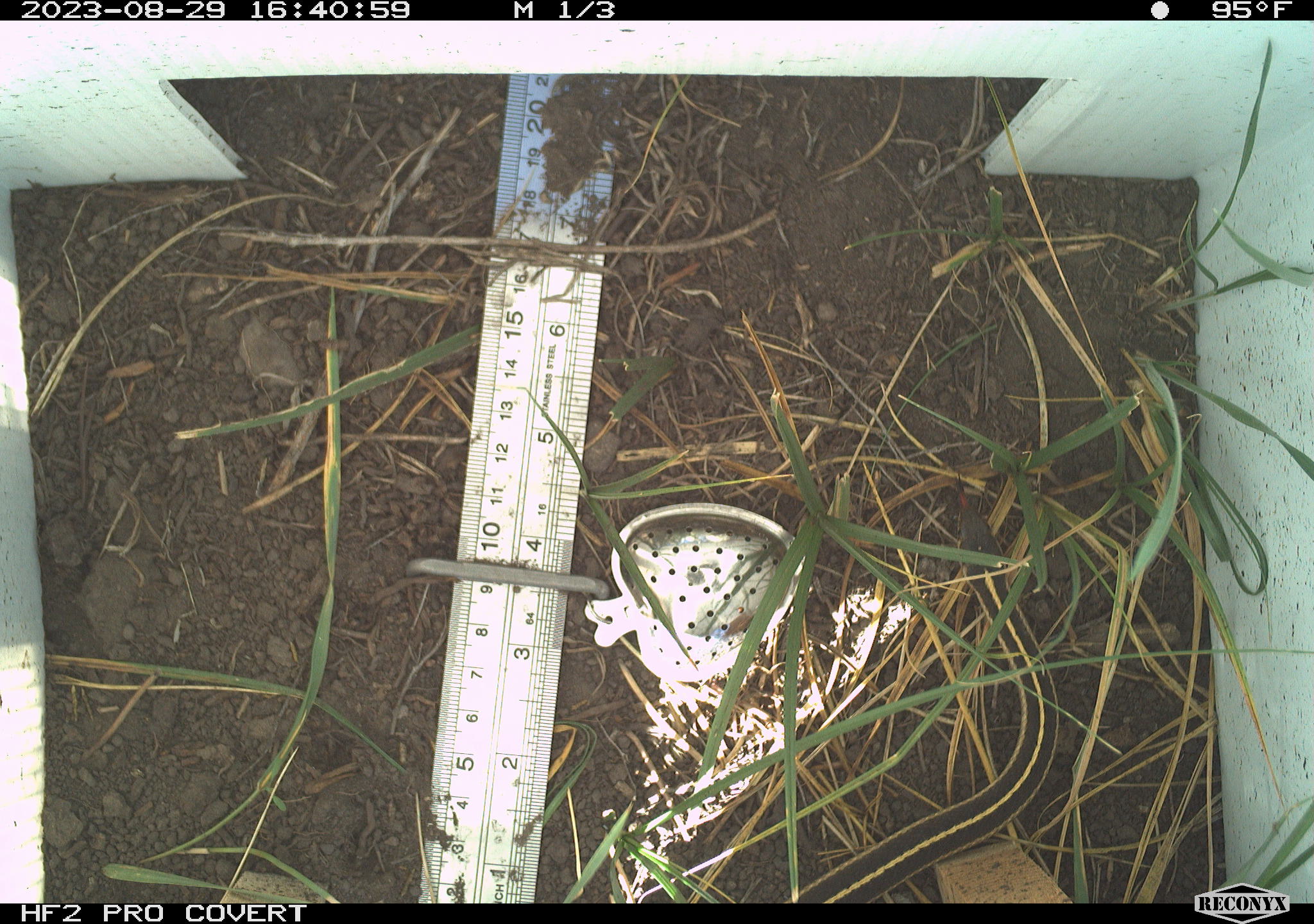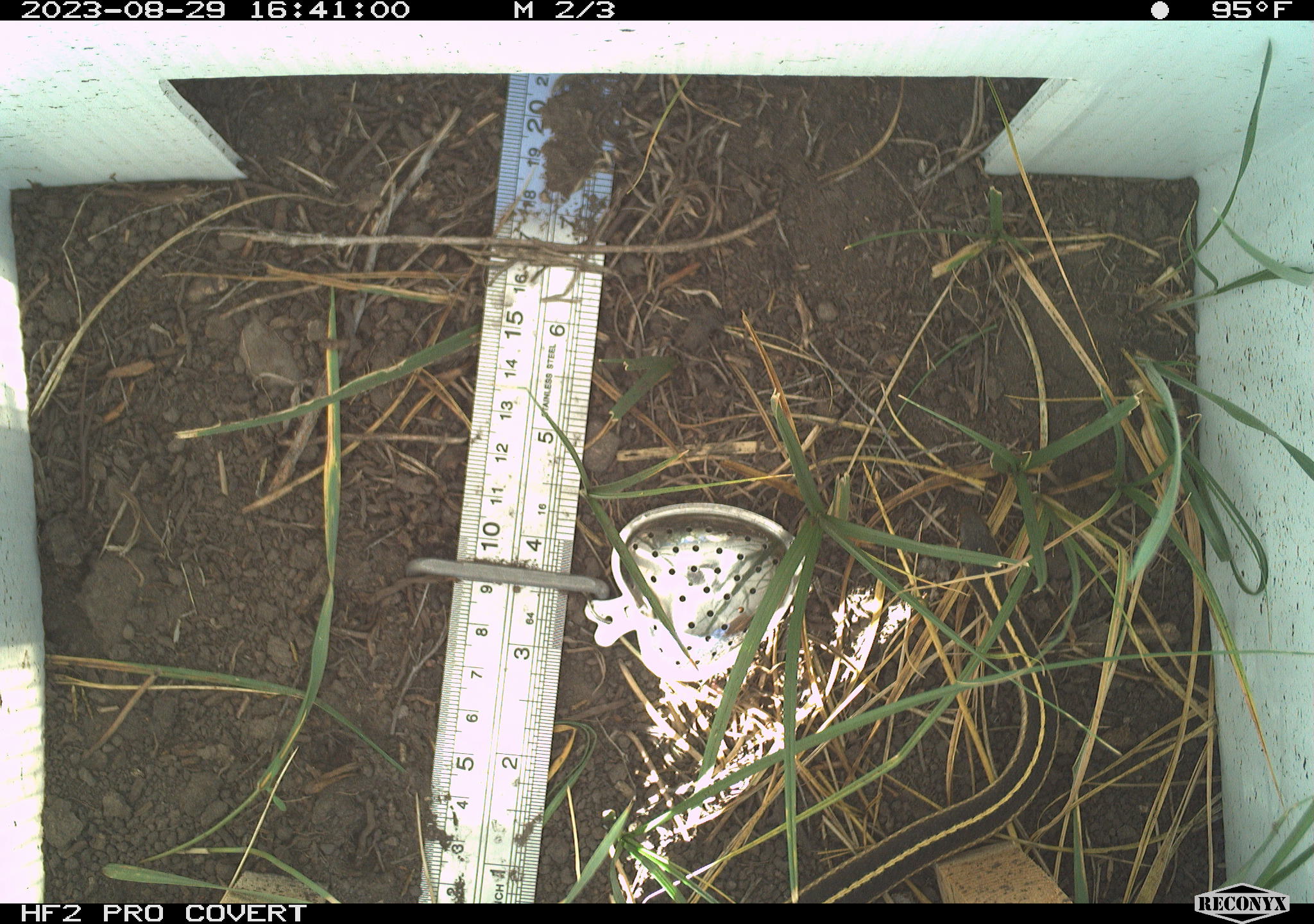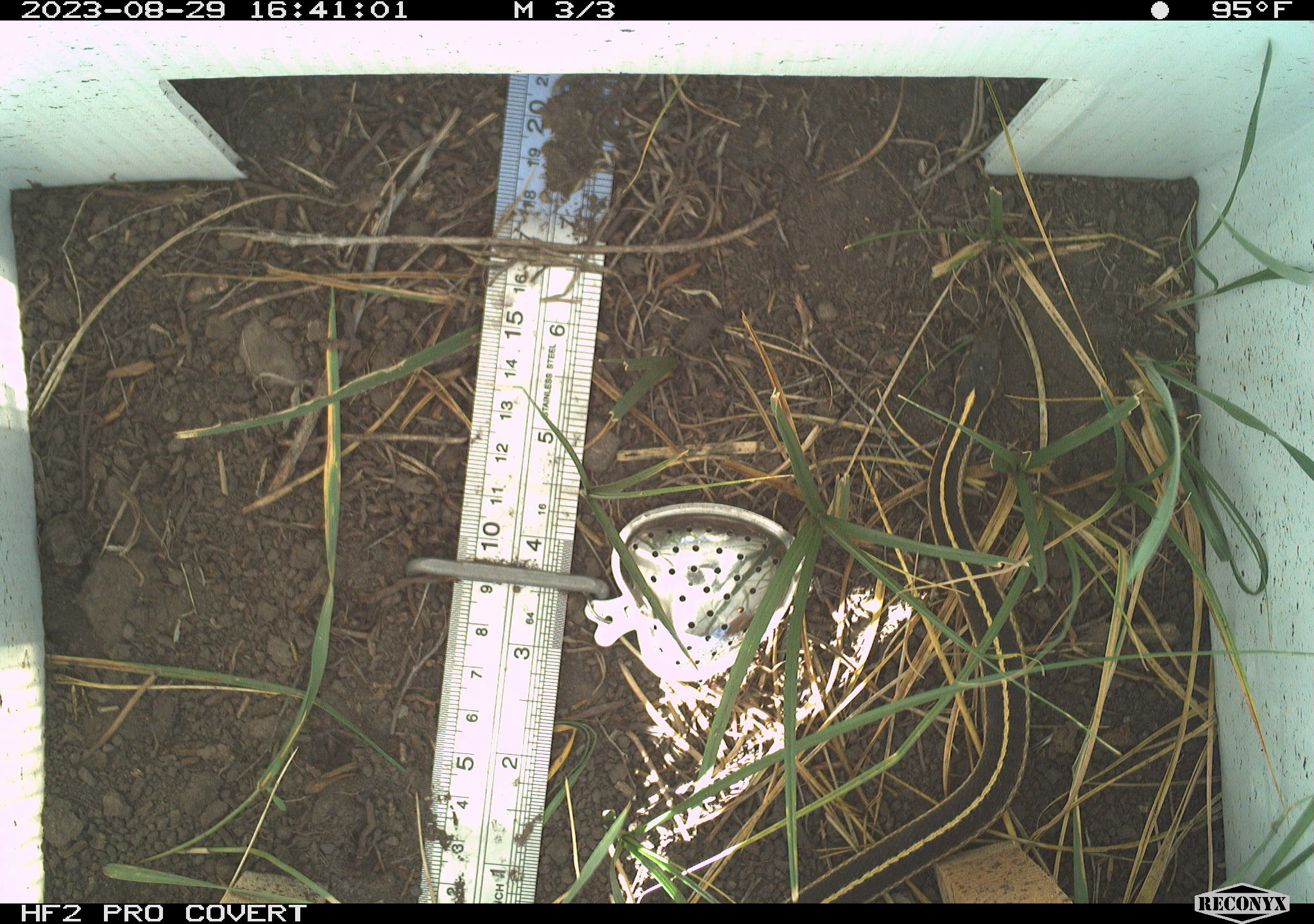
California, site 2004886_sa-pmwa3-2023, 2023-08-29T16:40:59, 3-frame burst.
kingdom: Animalia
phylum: Chordata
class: Reptilia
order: Squamata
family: Colubridae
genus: Thamnophis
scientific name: Thamnophis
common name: american gartersnakes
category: thamnophis species